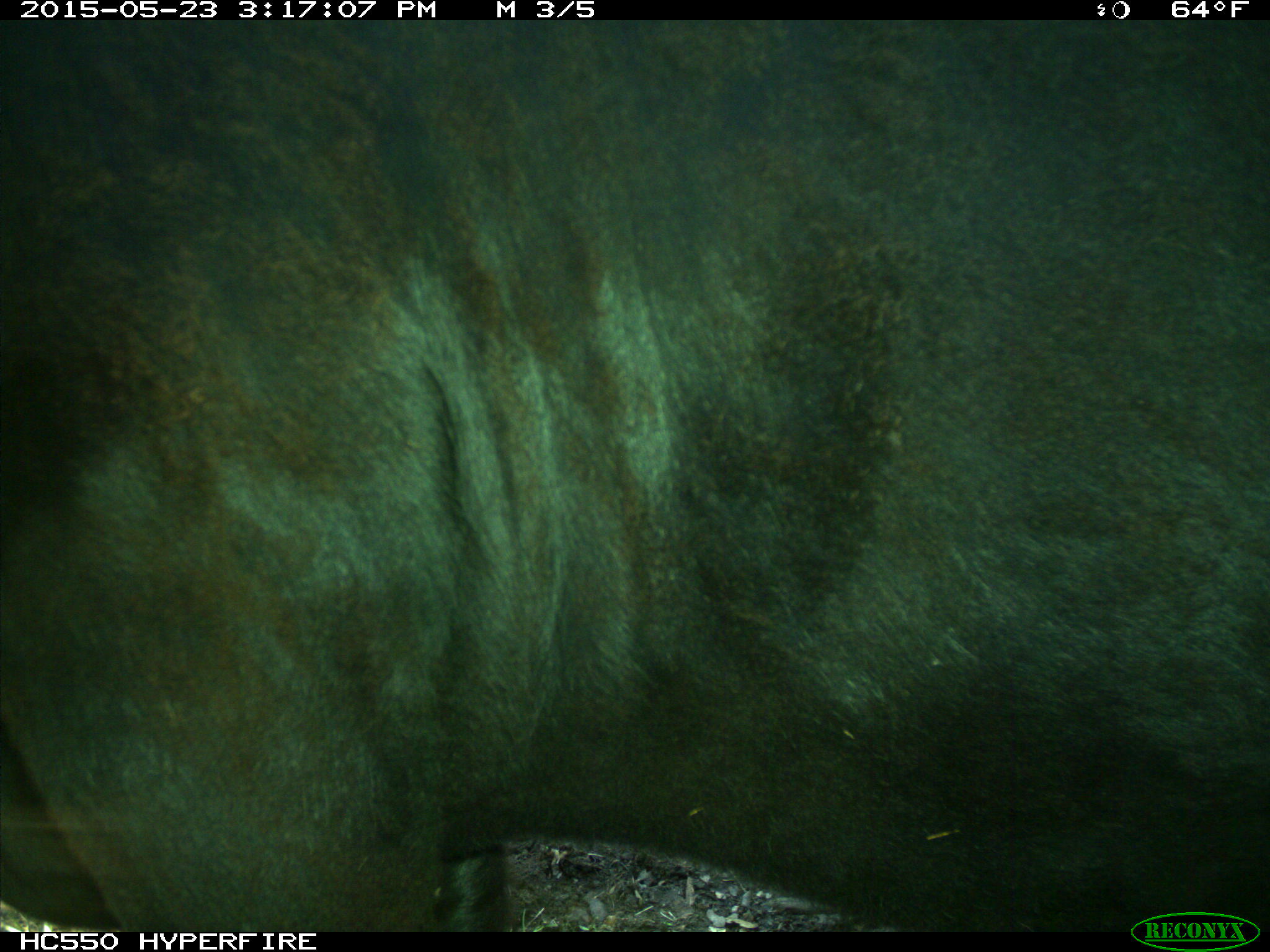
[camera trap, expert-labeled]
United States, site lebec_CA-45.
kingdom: Animalia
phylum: Chordata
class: Mammalia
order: Artiodactyla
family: Bovidae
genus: Bos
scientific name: Bos taurus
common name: domestic cow